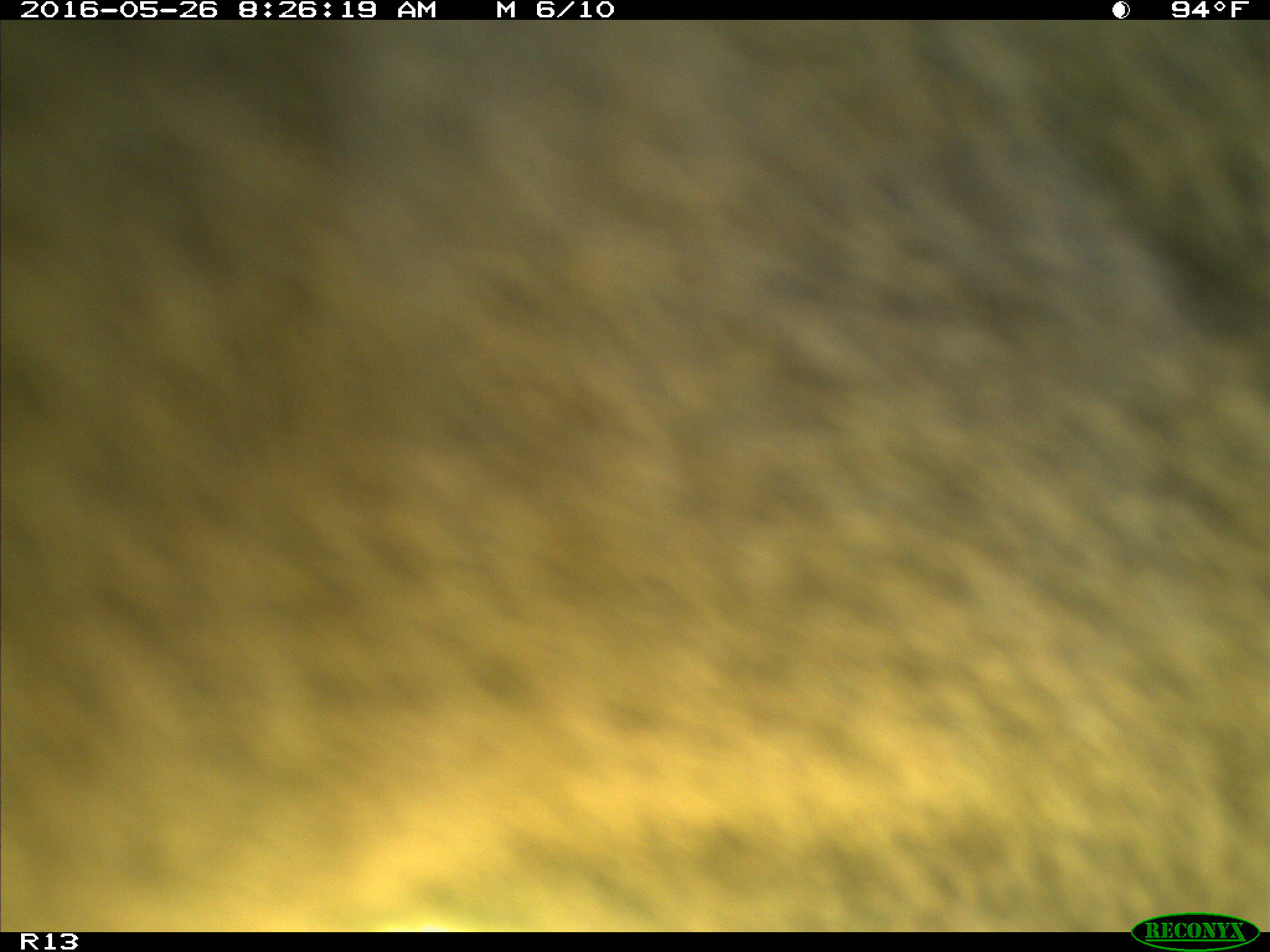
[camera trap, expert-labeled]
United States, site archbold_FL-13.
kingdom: Animalia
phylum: Chordata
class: Mammalia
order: Artiodactyla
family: Bovidae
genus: Bos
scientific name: Bos taurus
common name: domestic cow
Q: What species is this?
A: Bos taurus (domestic cow).